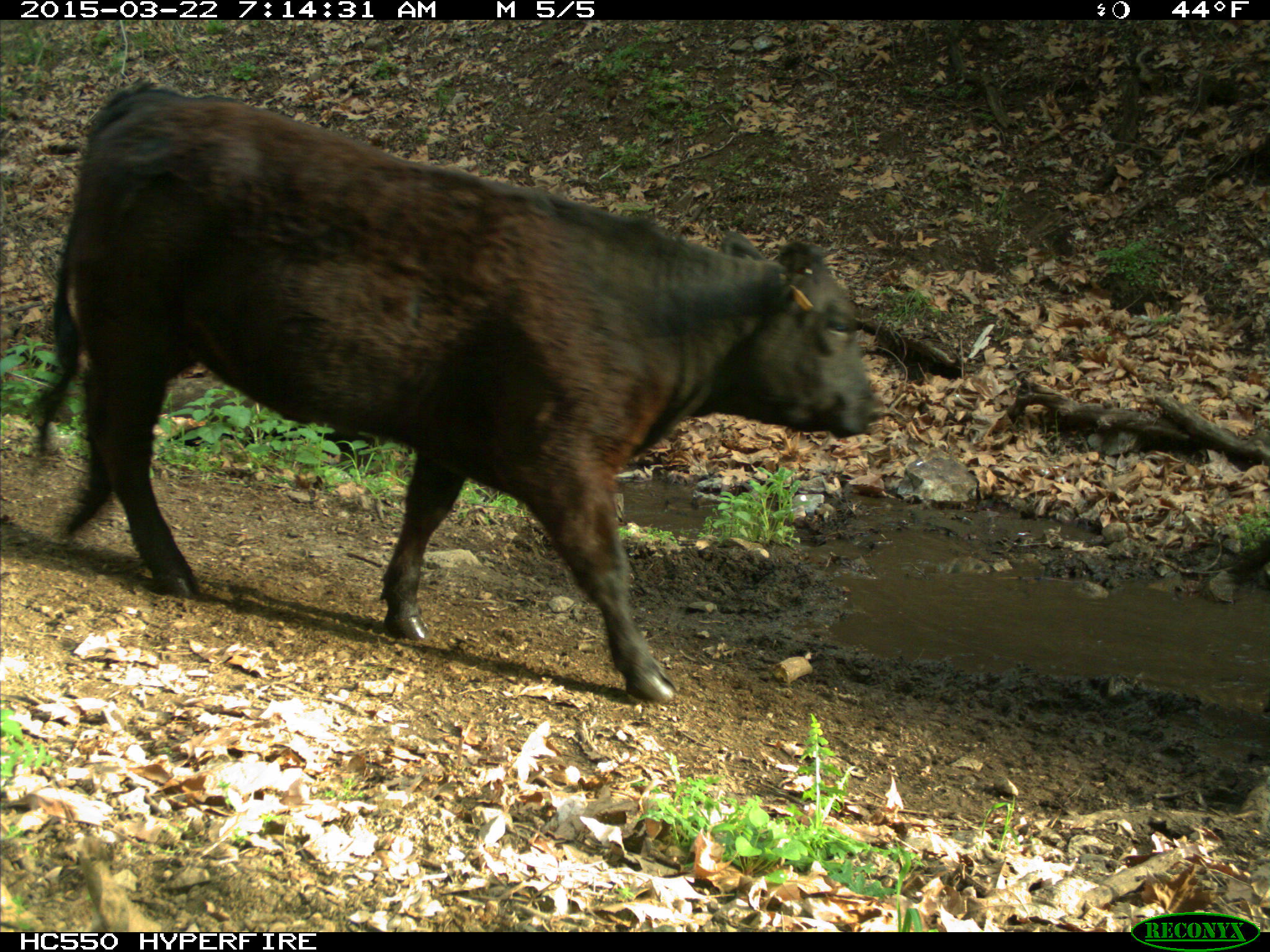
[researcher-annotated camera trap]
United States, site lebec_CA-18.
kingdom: Animalia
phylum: Chordata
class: Mammalia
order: Artiodactyla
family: Bovidae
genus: Bos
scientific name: Bos taurus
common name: domestic cow